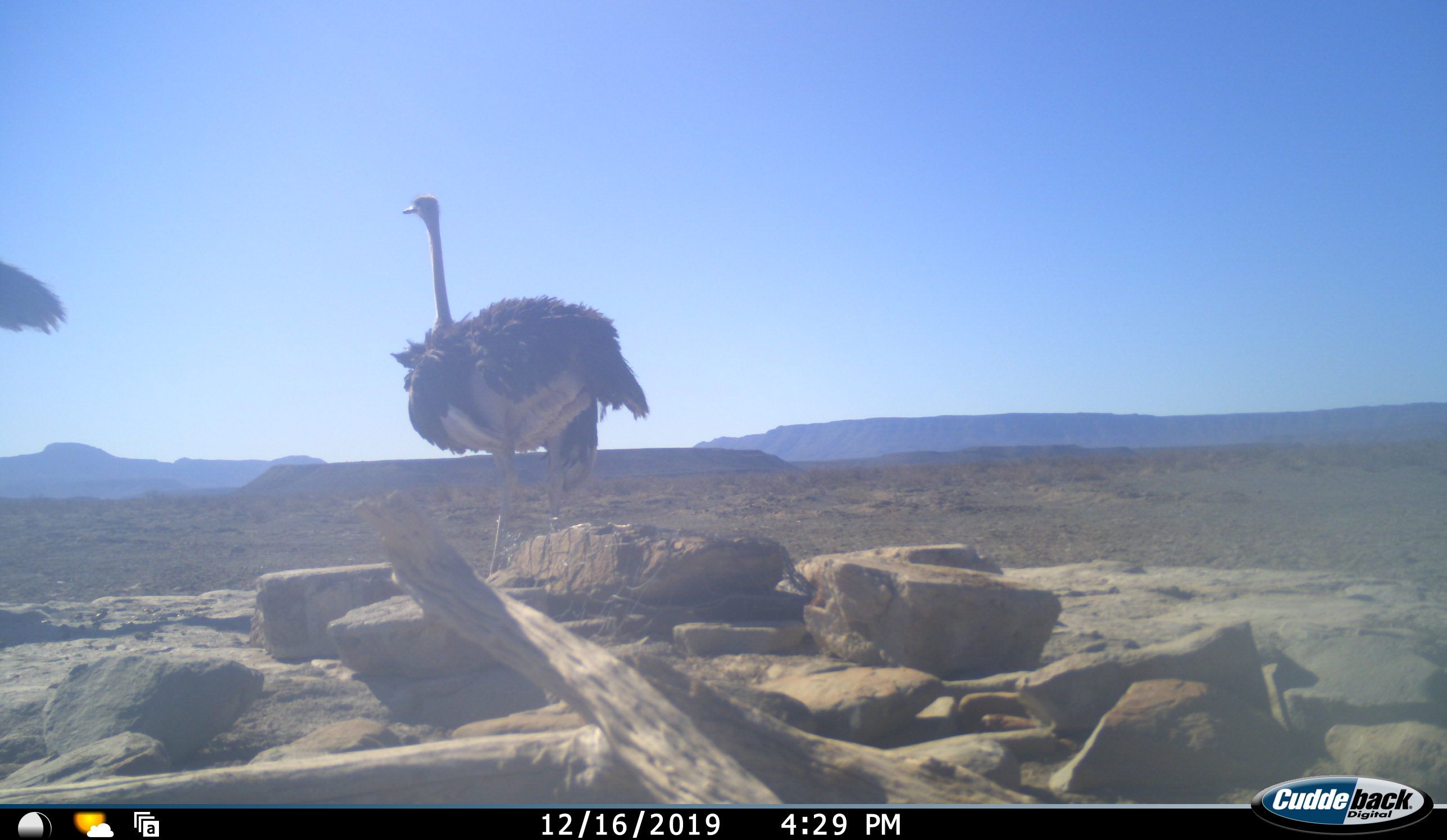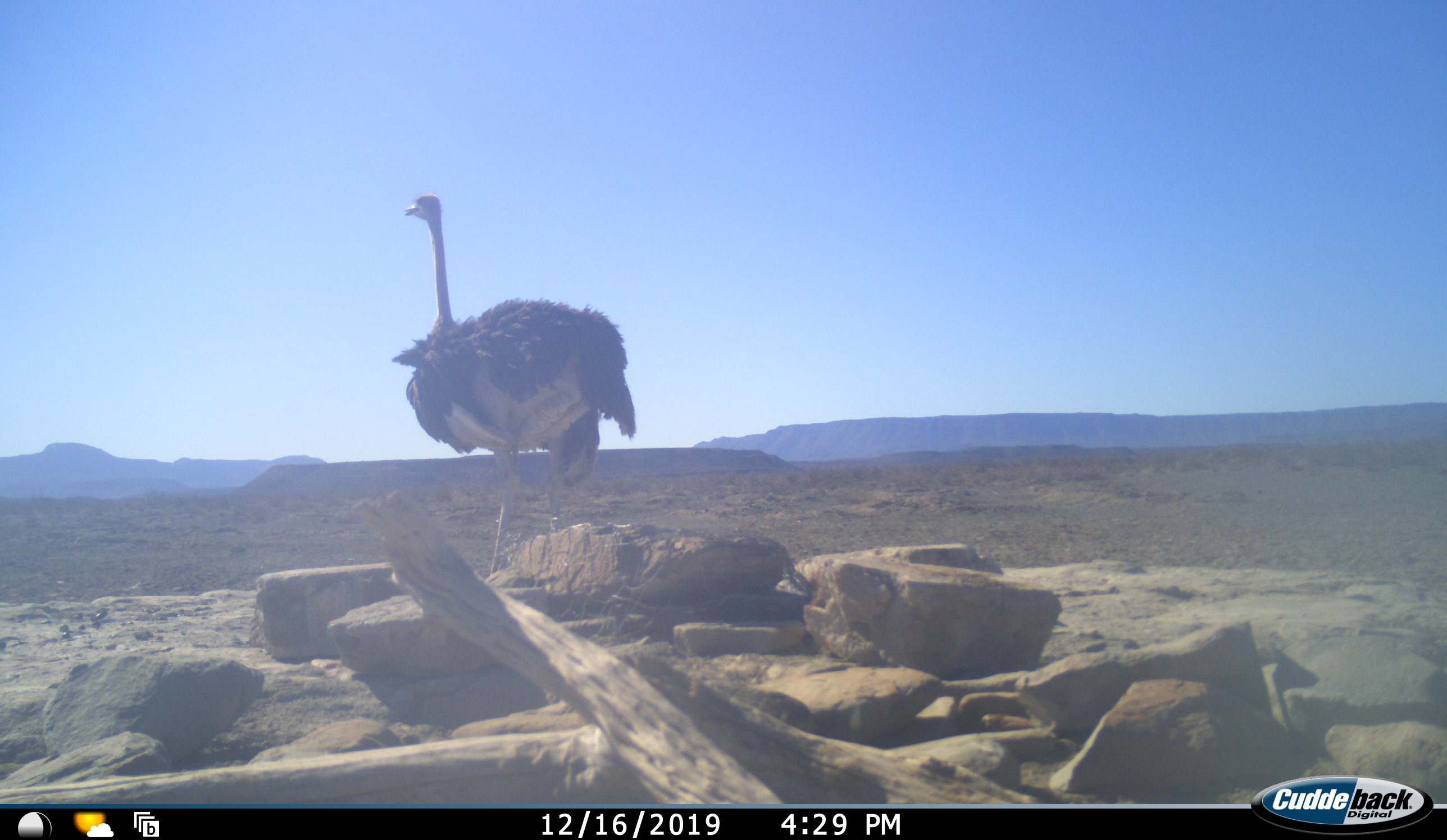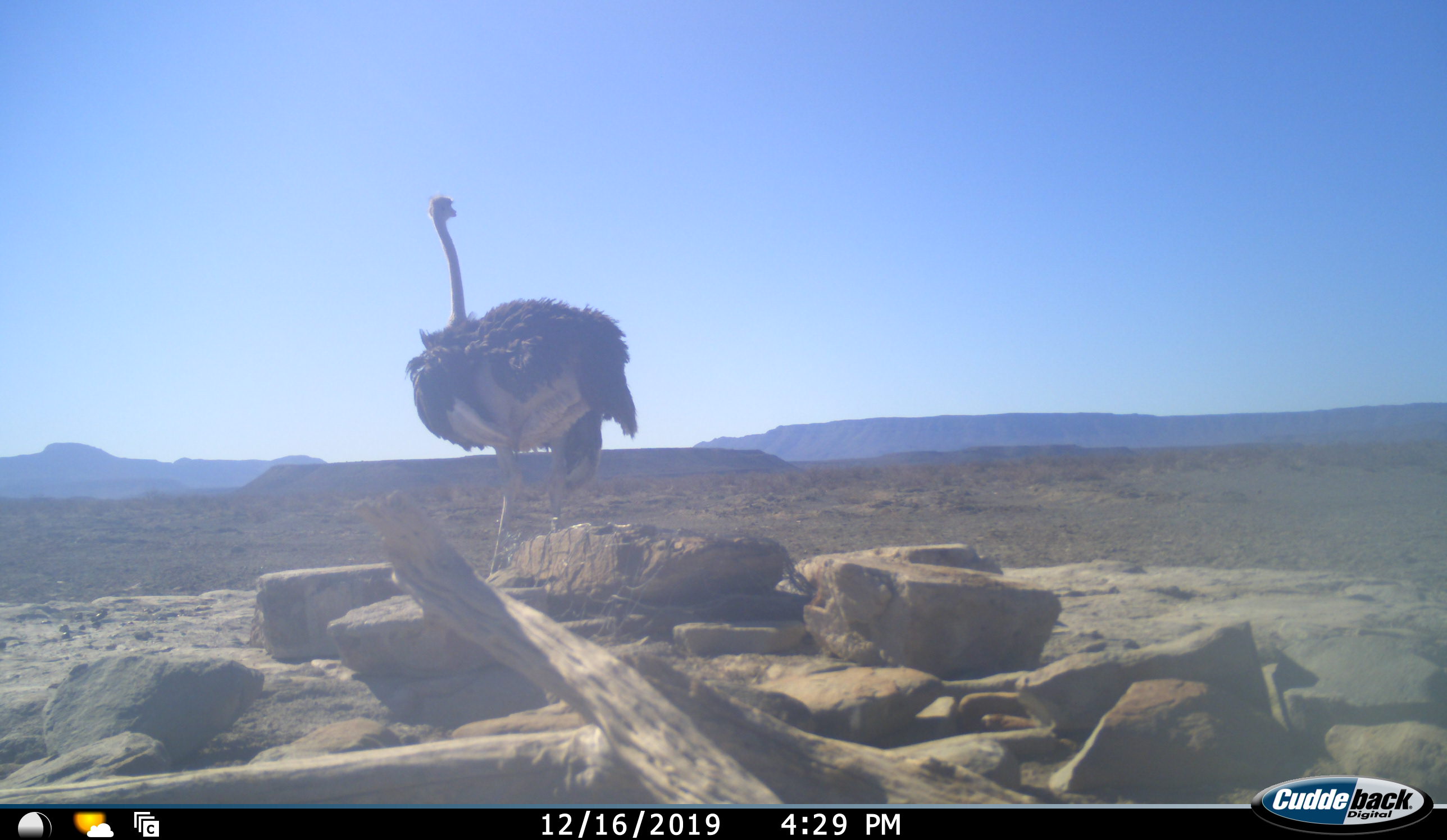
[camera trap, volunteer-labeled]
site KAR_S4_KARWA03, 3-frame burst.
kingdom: Animalia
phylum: Chordata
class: Aves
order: Struthioniformes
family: Struthionidae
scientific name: Struthionidae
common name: ostrich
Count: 2.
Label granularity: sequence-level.